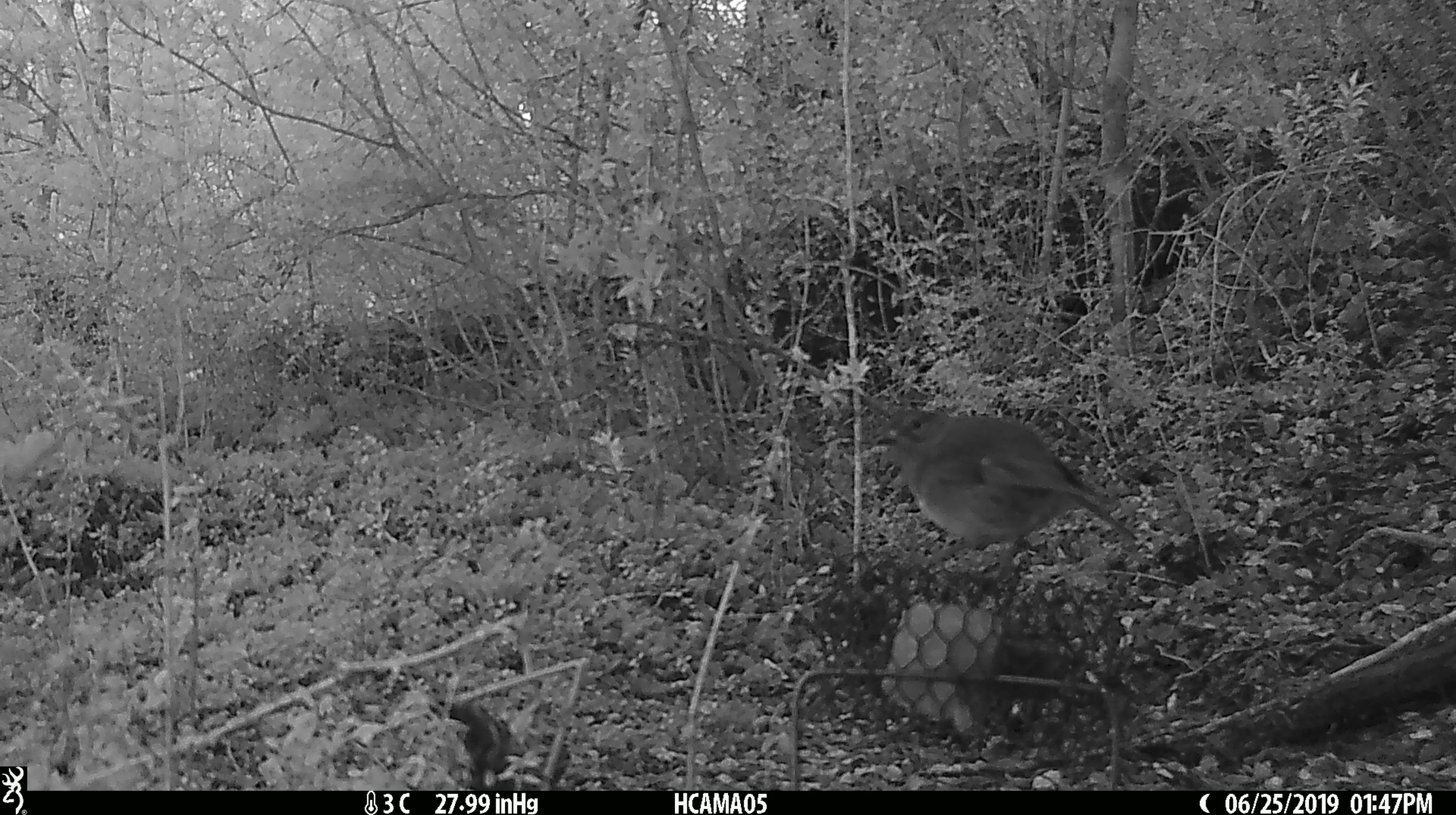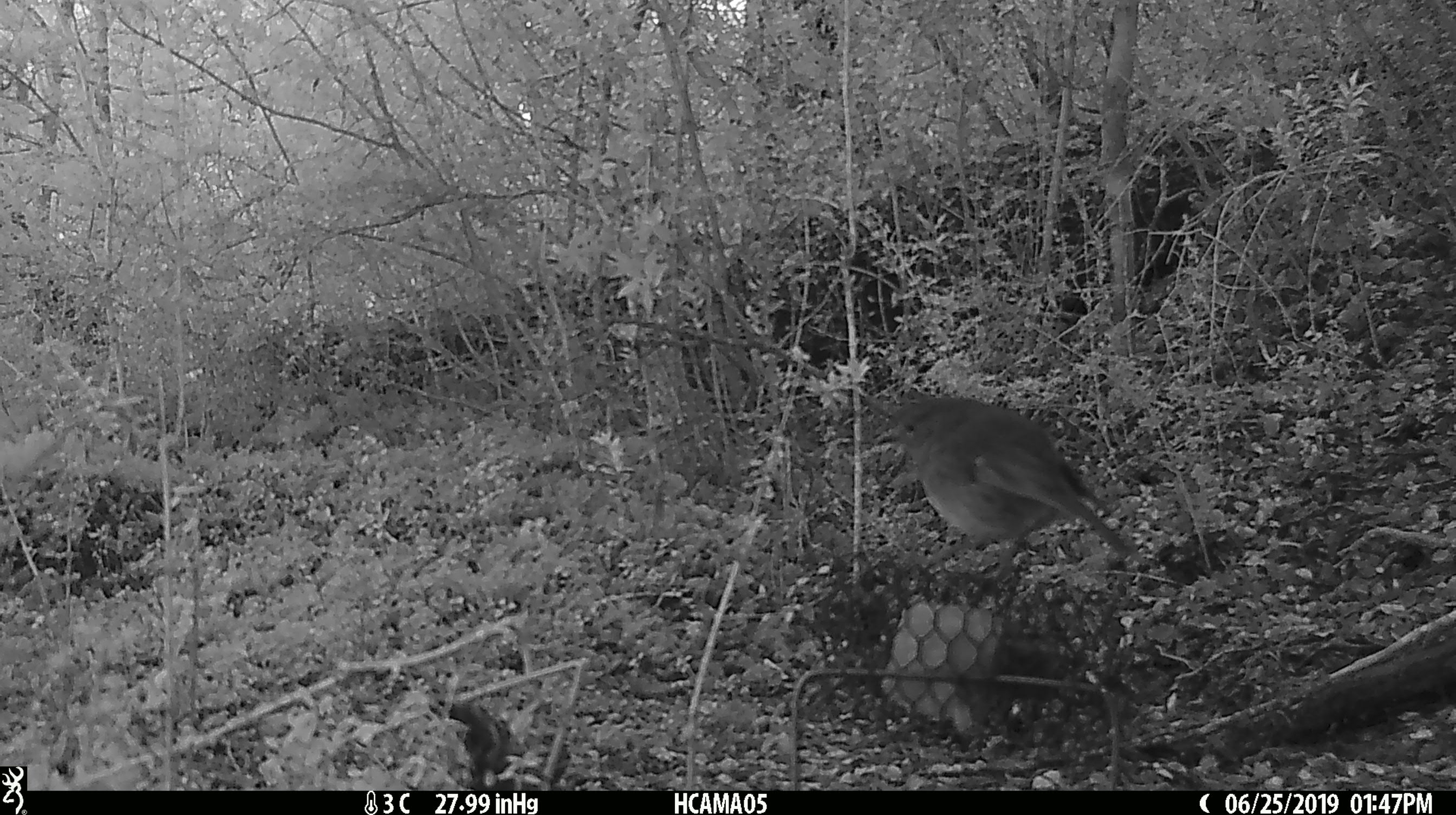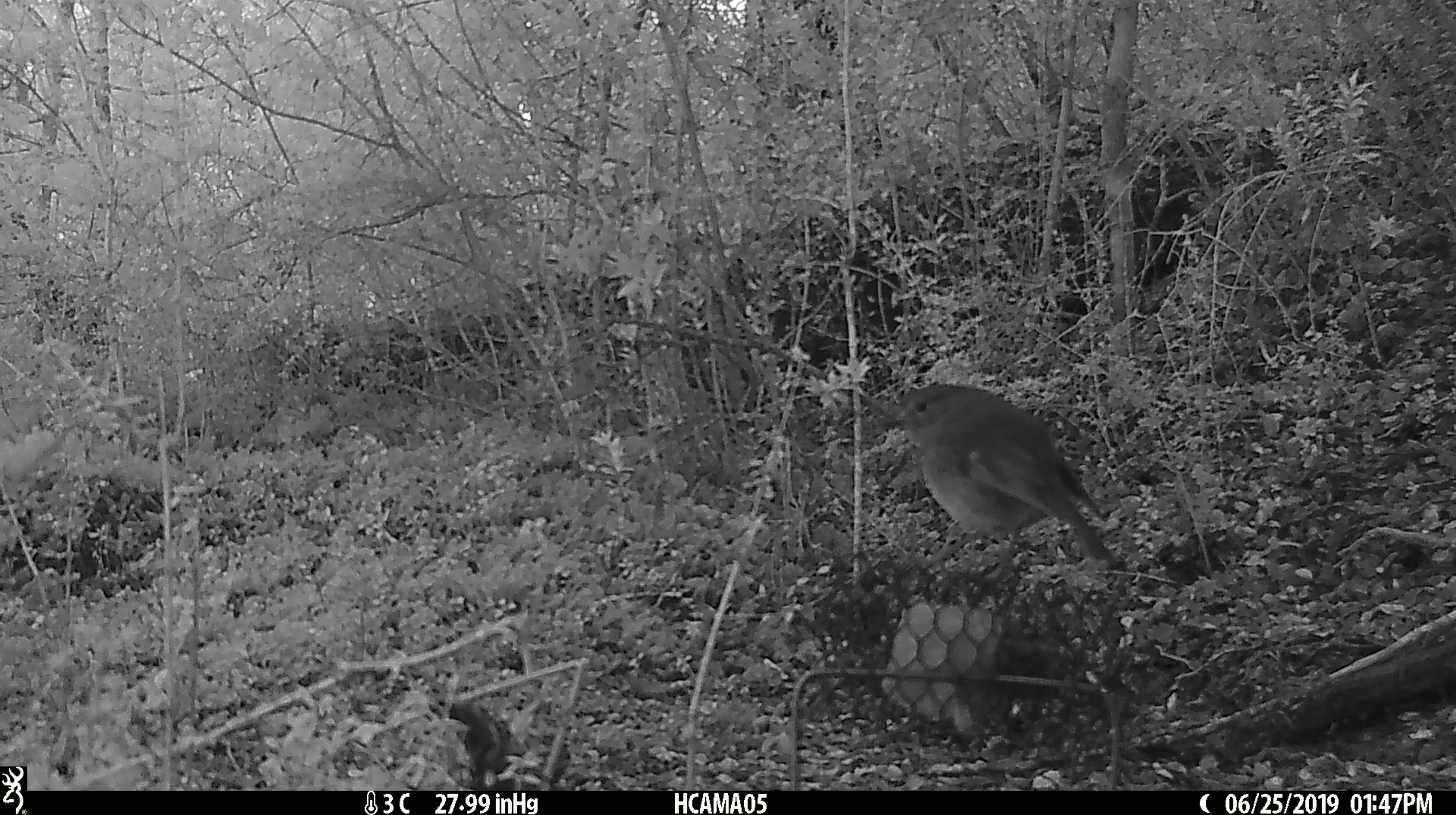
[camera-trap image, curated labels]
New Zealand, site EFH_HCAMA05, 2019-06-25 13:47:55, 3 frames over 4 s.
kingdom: Animalia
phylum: Chordata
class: Aves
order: Passeriformes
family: Petroicidae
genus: Petroica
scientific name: Petroica australis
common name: new zealand robin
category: robin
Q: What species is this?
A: Robin (new zealand robin) (Petroica australis).